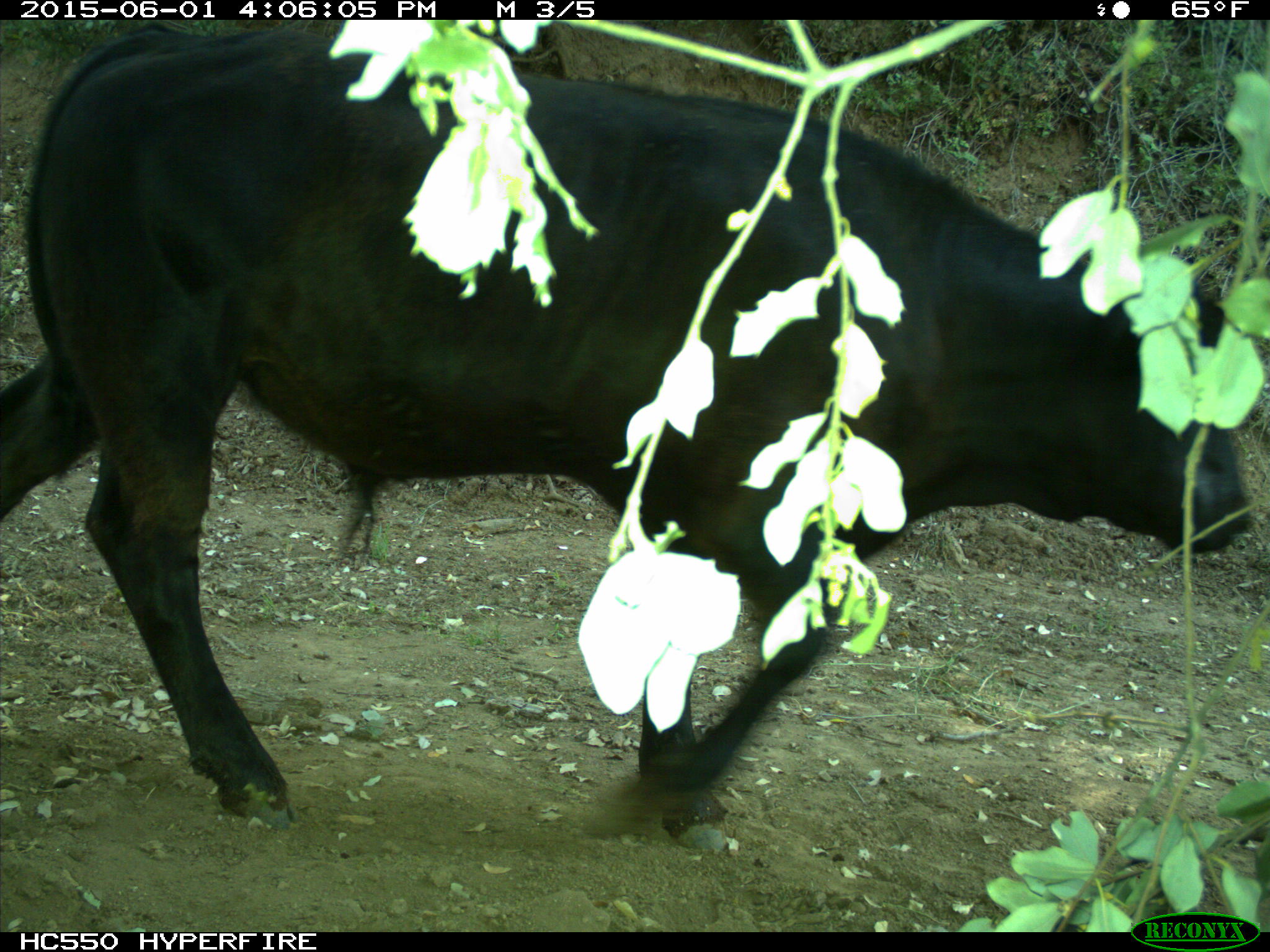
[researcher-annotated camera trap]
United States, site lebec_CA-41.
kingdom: Animalia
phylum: Chordata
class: Mammalia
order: Artiodactyla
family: Bovidae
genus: Bos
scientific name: Bos taurus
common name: domestic cow